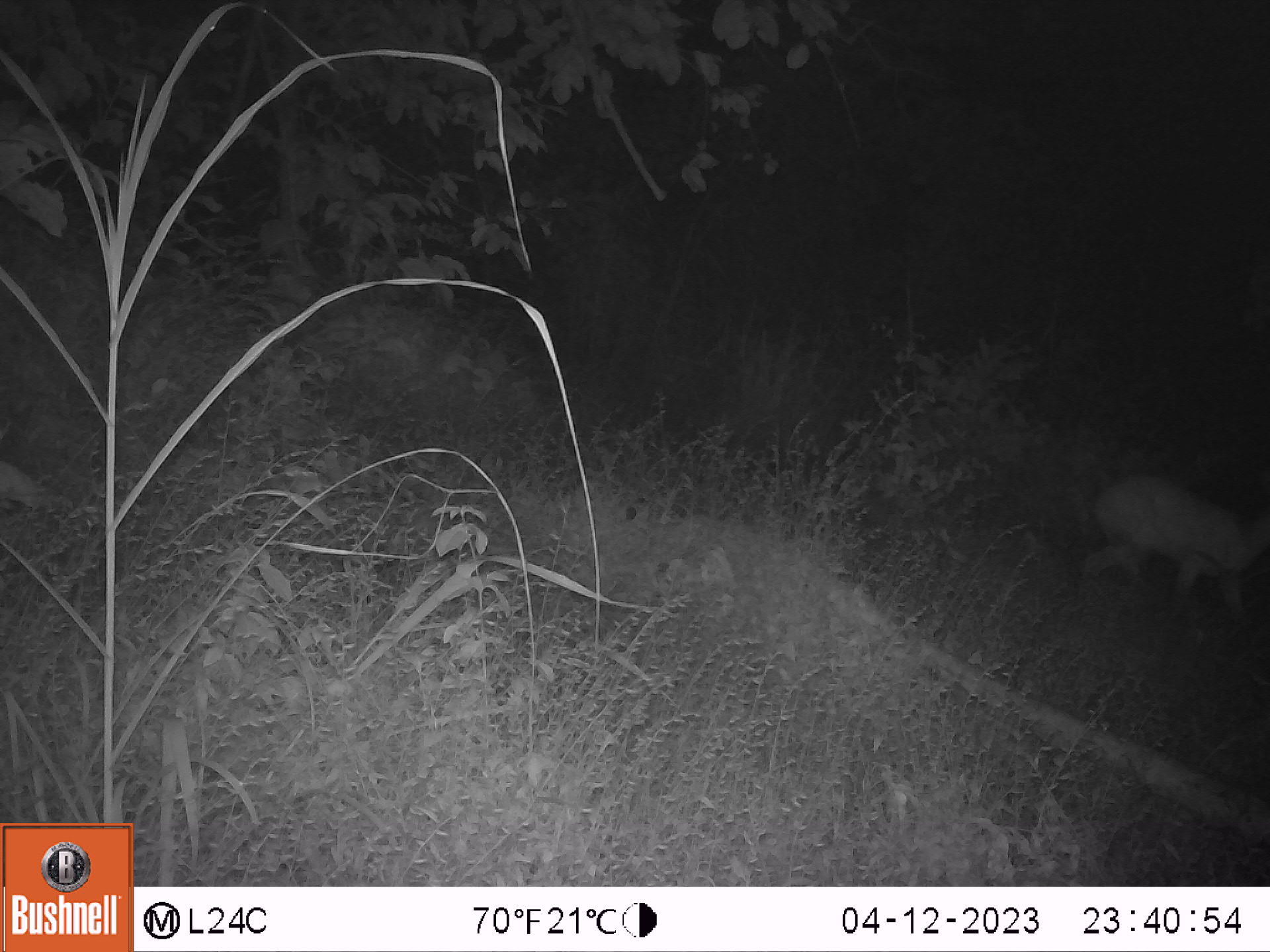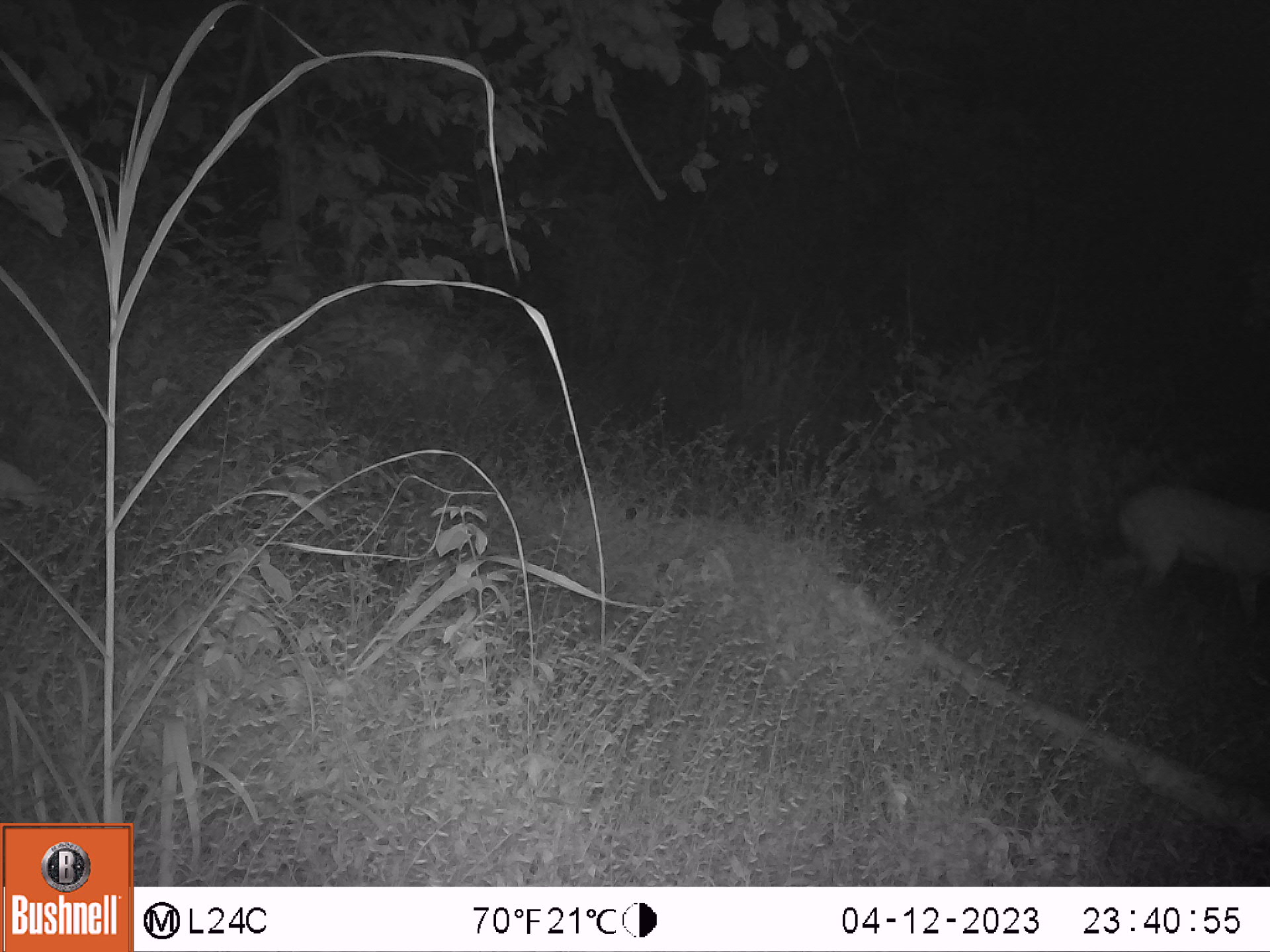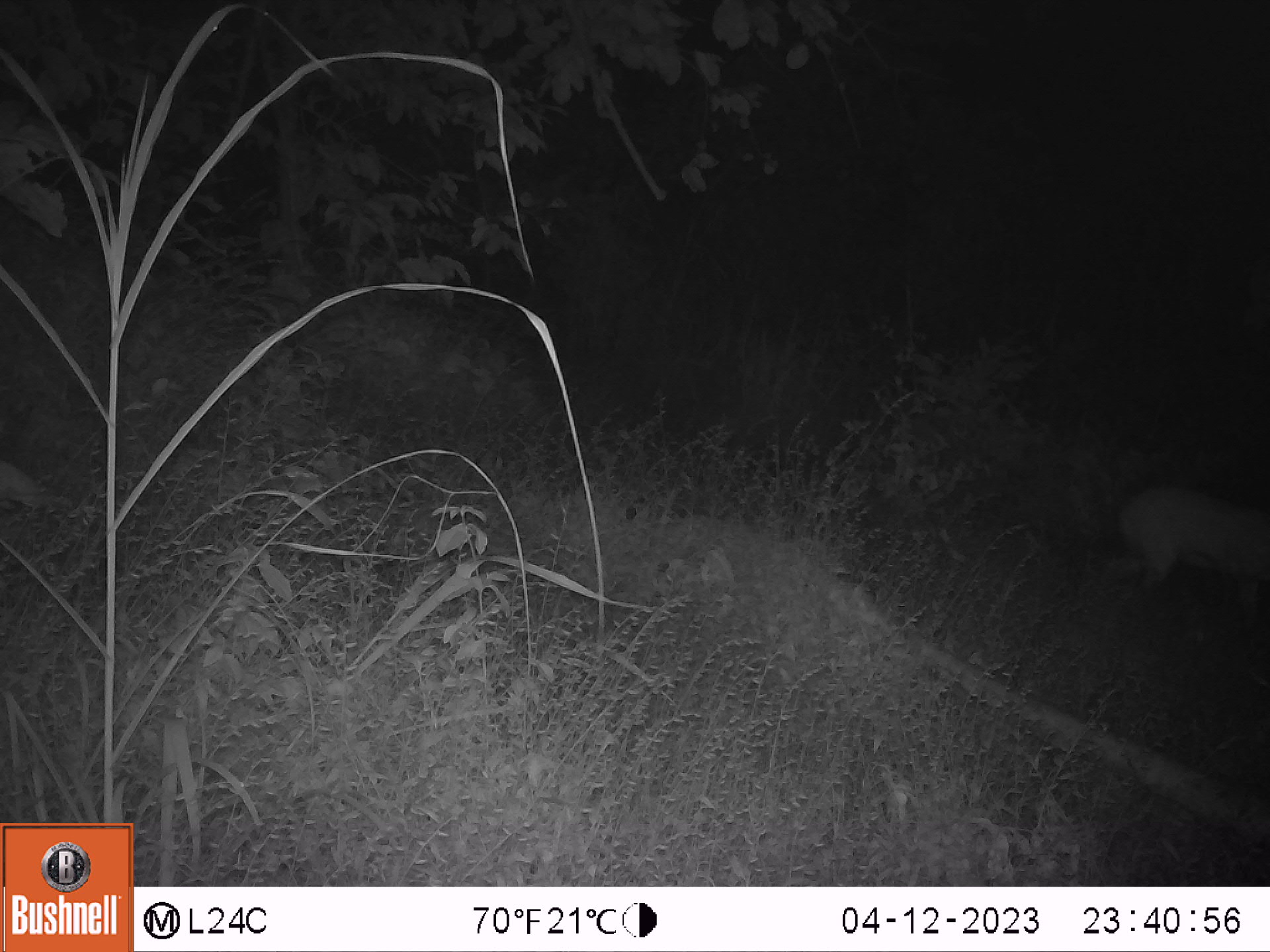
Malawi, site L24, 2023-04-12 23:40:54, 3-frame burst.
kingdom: Animalia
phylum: Chordata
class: Mammalia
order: Artiodactyla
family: Bovidae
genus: Tragelaphus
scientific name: Tragelaphus sylvaticus sylvaticus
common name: cape bushbuck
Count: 1.